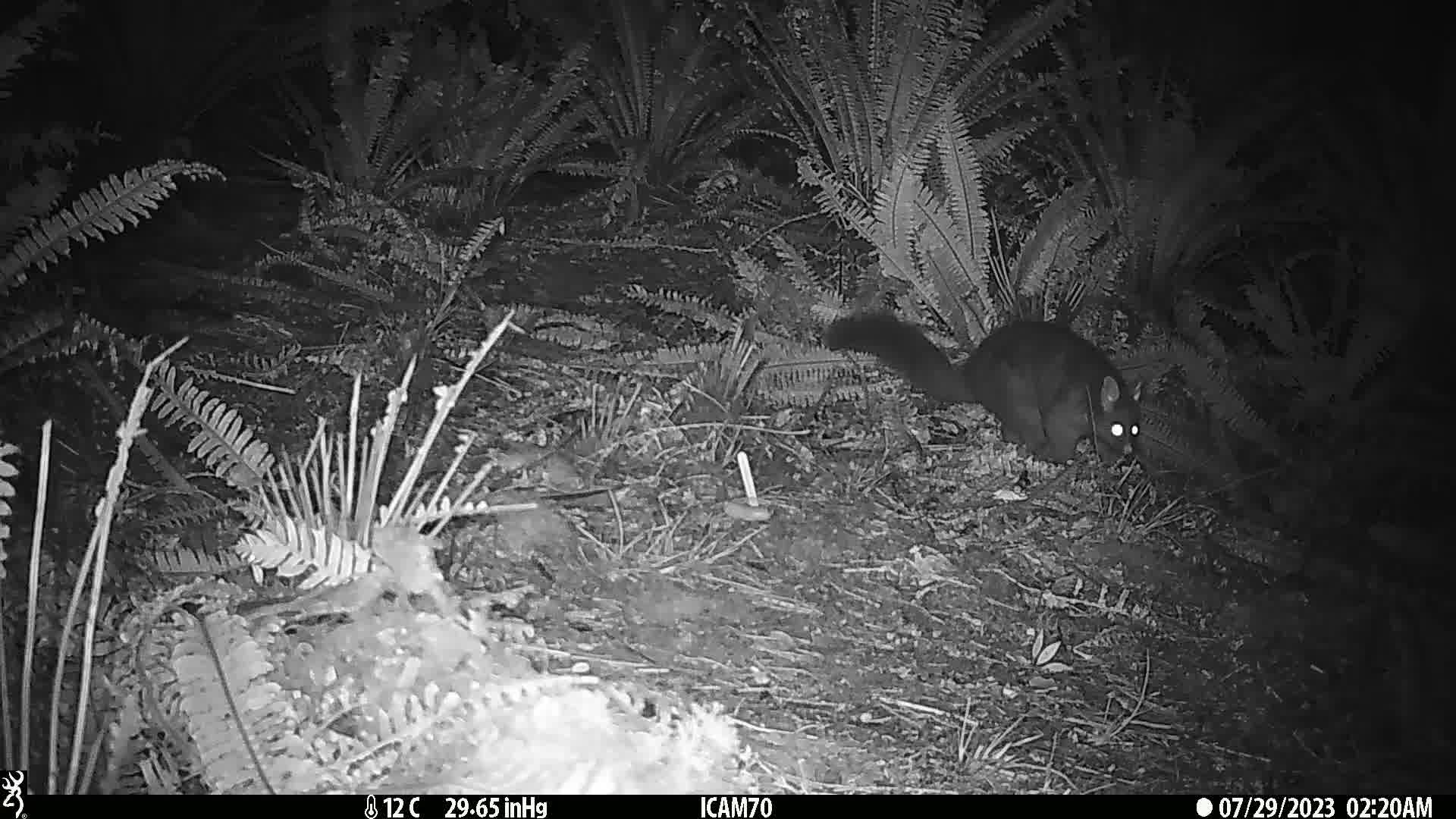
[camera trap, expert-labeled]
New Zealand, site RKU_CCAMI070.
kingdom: Animalia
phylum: Chordata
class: Mammalia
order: Diprotodontia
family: Phalangeridae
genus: Trichosurus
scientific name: Trichosurus vulpecula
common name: common brushtail possum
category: possum